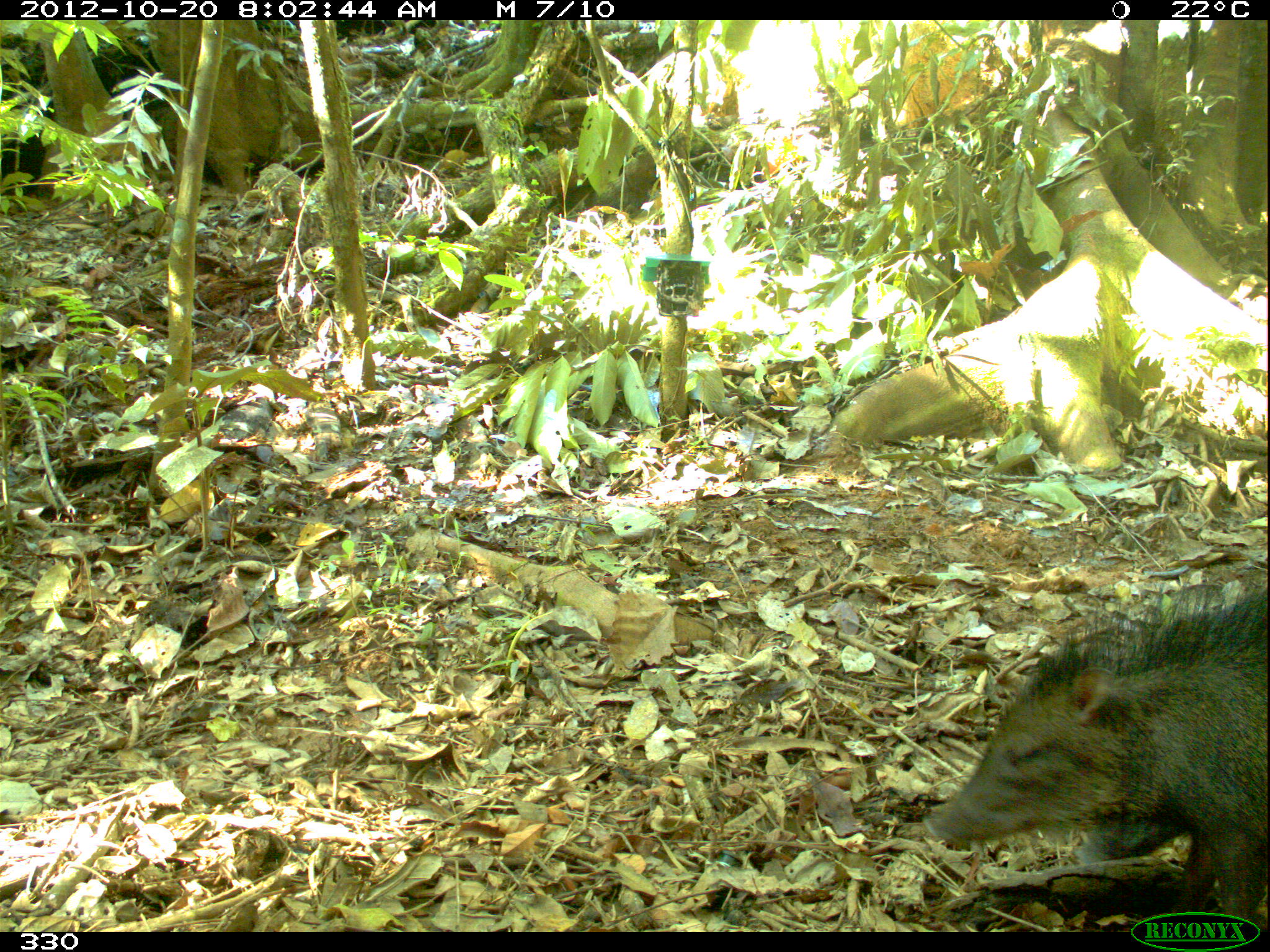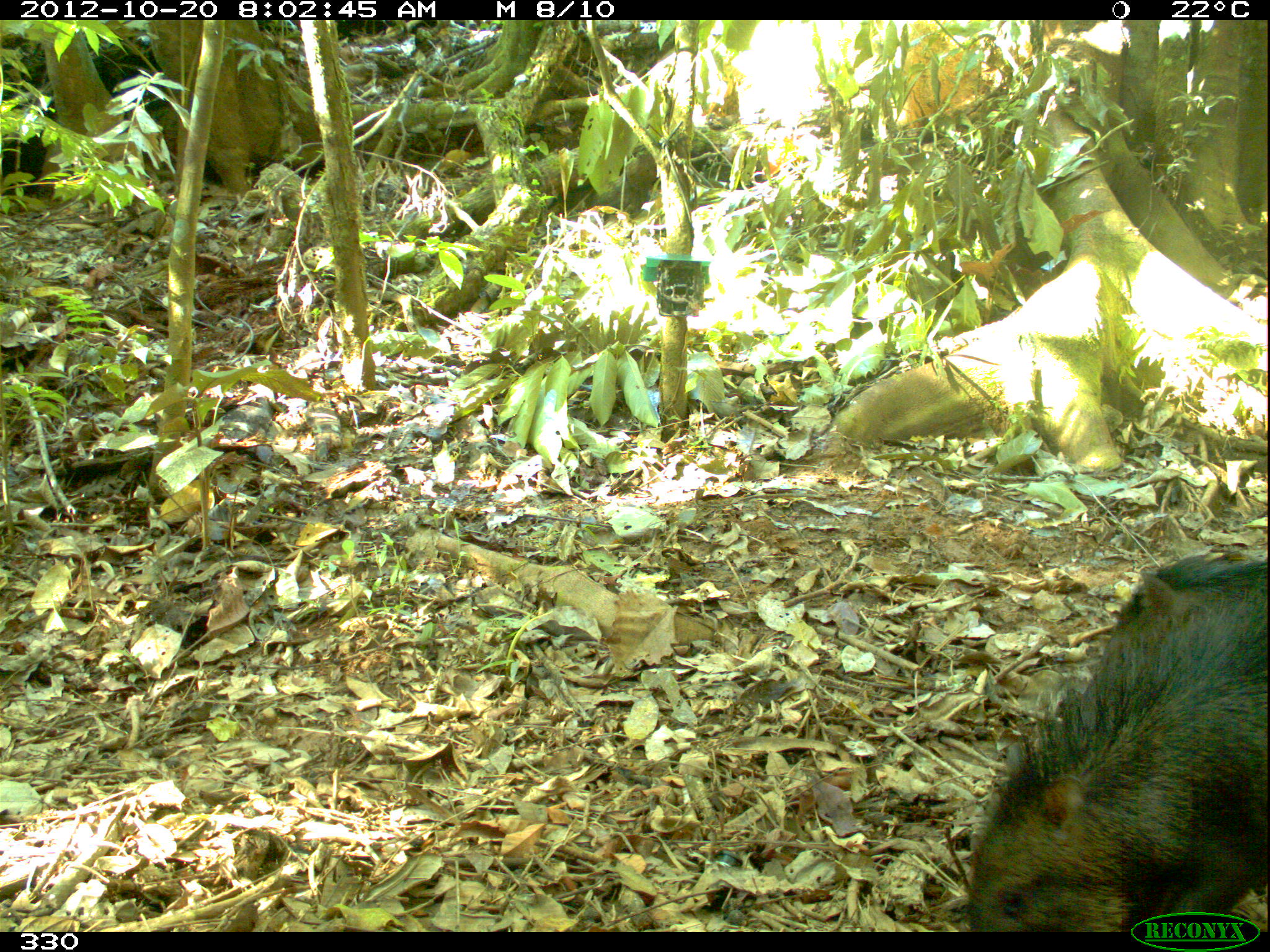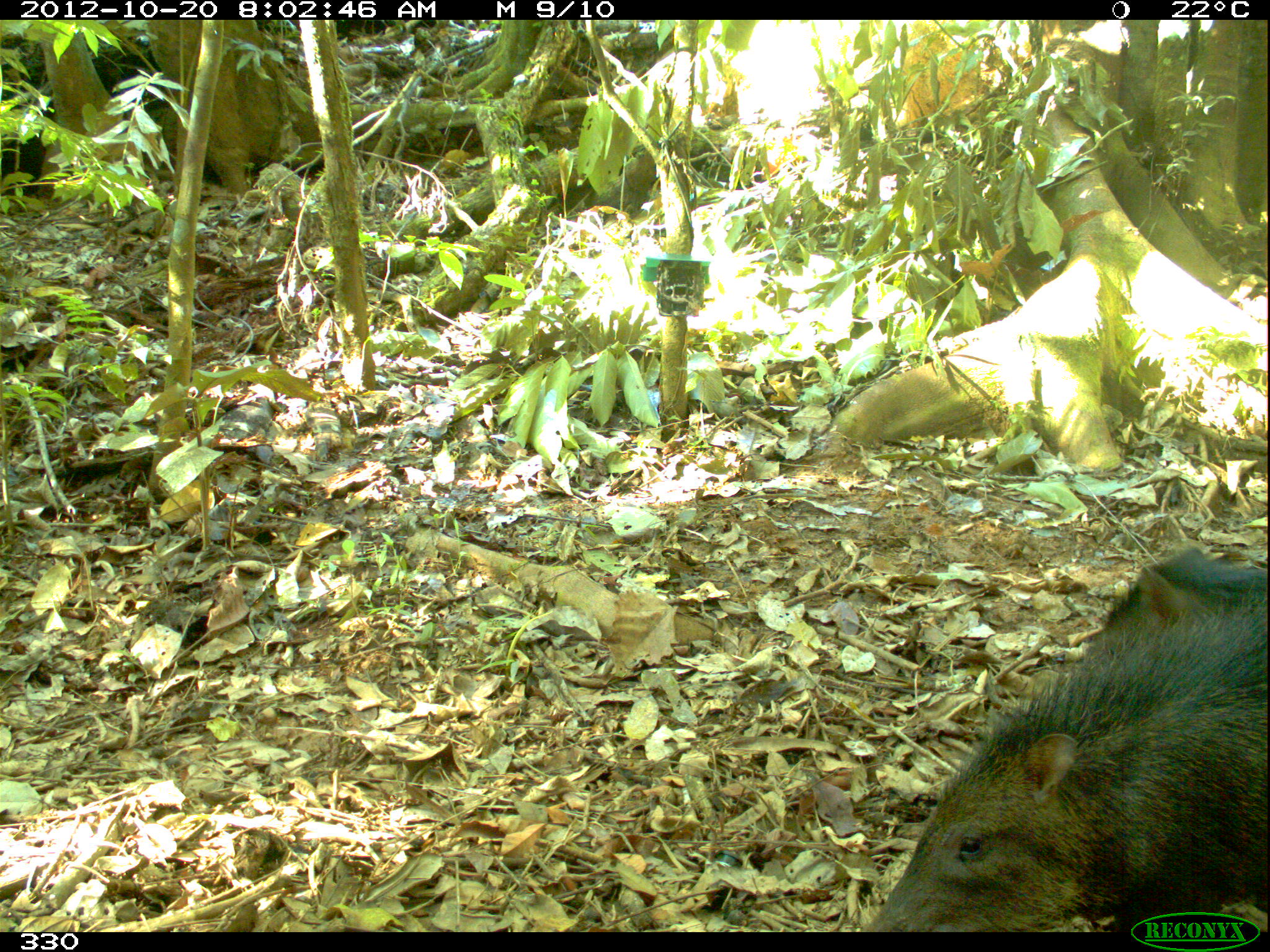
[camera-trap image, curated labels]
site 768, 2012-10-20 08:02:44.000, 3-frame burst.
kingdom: Animalia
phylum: Chordata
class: Mammalia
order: Artiodactyla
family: Tayassuidae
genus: Tayassu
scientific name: Tayassu pecari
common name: white-lipped peccary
Tayassu pecari (white-lipped peccary).